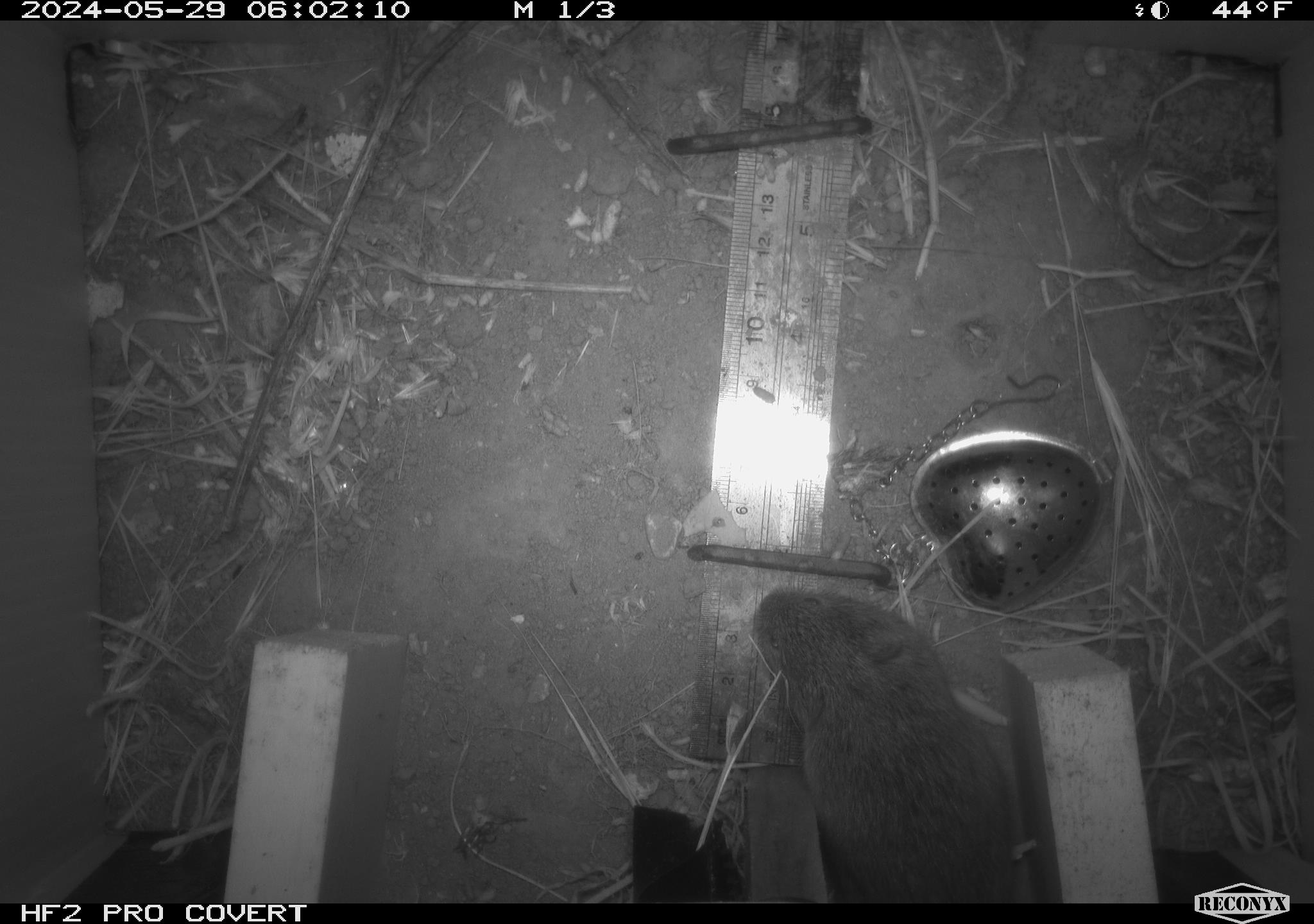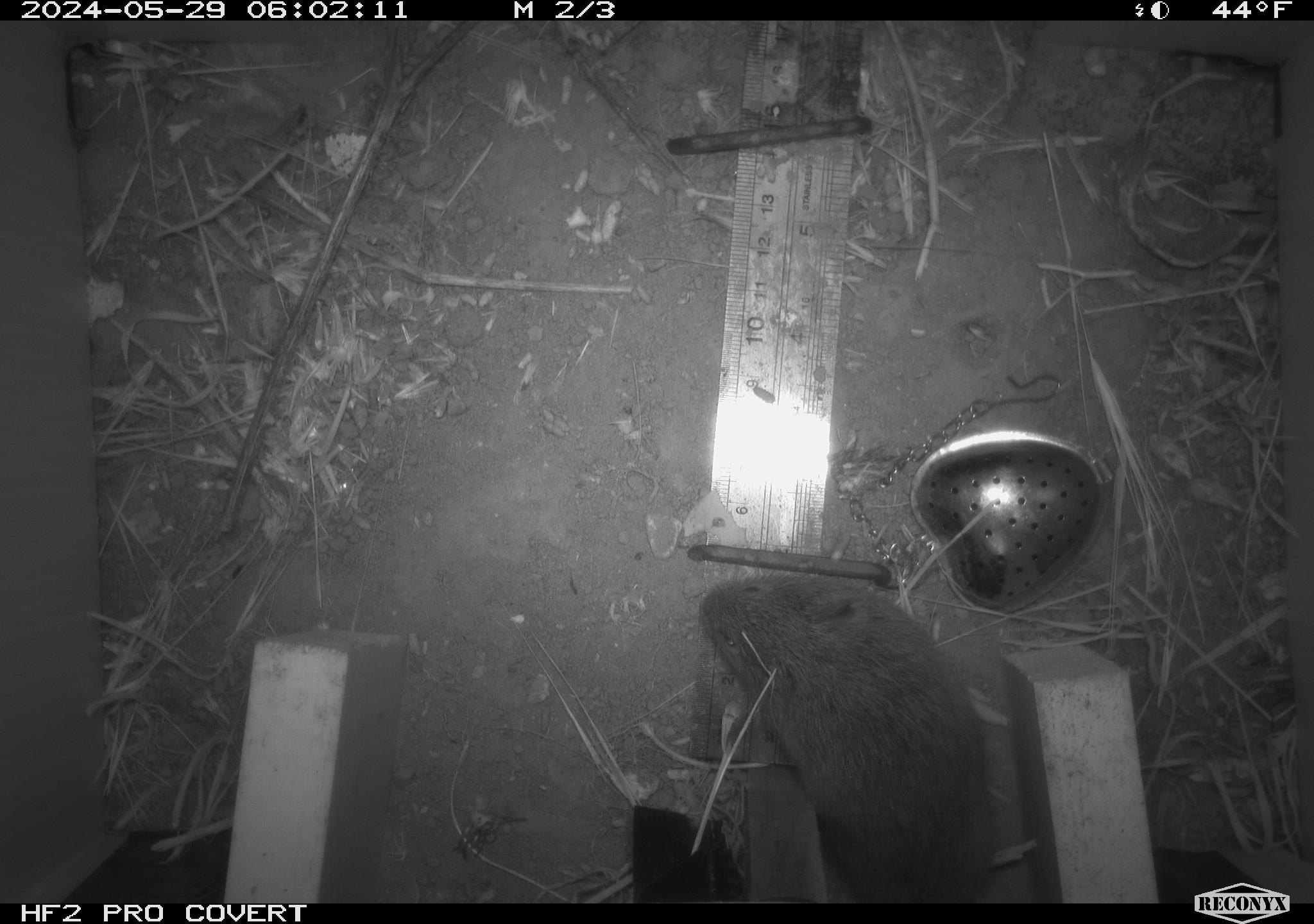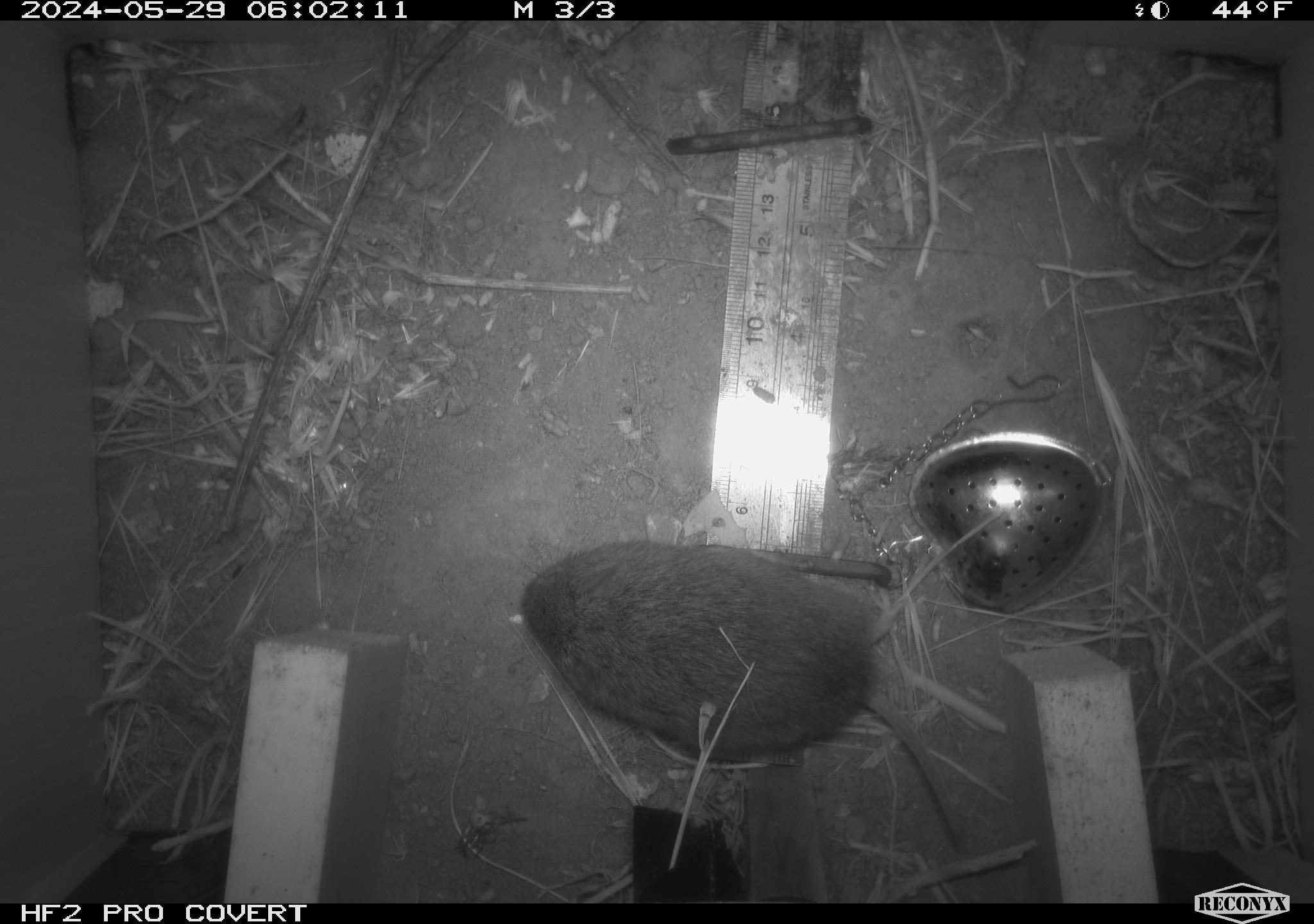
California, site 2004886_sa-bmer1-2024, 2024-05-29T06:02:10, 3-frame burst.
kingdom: Animalia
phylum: Chordata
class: Mammalia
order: Rodentia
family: Cricetidae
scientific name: Arvicolinae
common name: voles, lemmings, and muskrats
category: arvicolinae subfamily